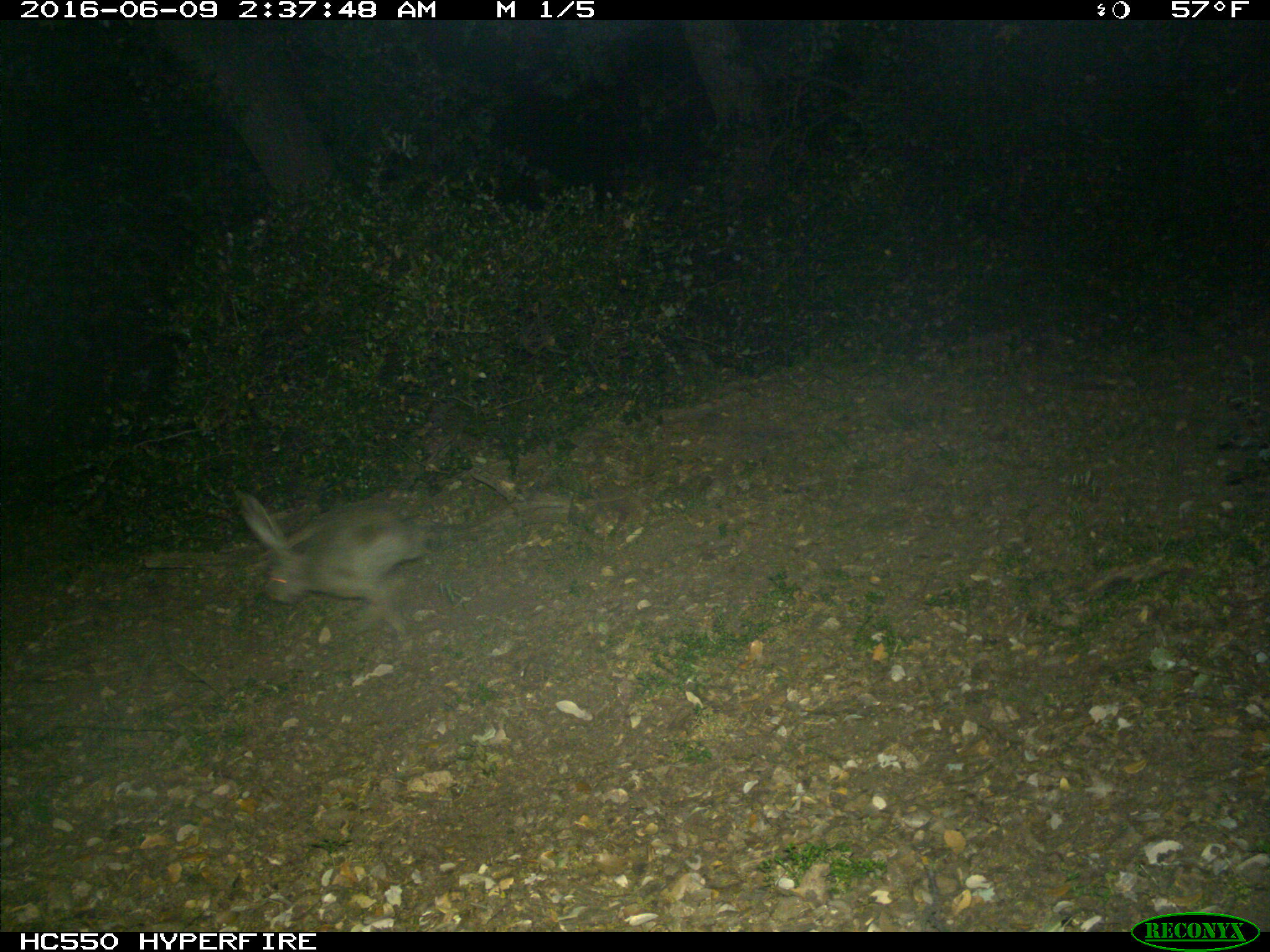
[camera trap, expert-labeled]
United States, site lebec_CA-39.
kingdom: Animalia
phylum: Chordata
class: Mammalia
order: Lagomorpha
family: Leporidae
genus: Lepus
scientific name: Lepus californicus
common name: black-tailed jackrabbit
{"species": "Lepus californicus (black-tailed jackrabbit)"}